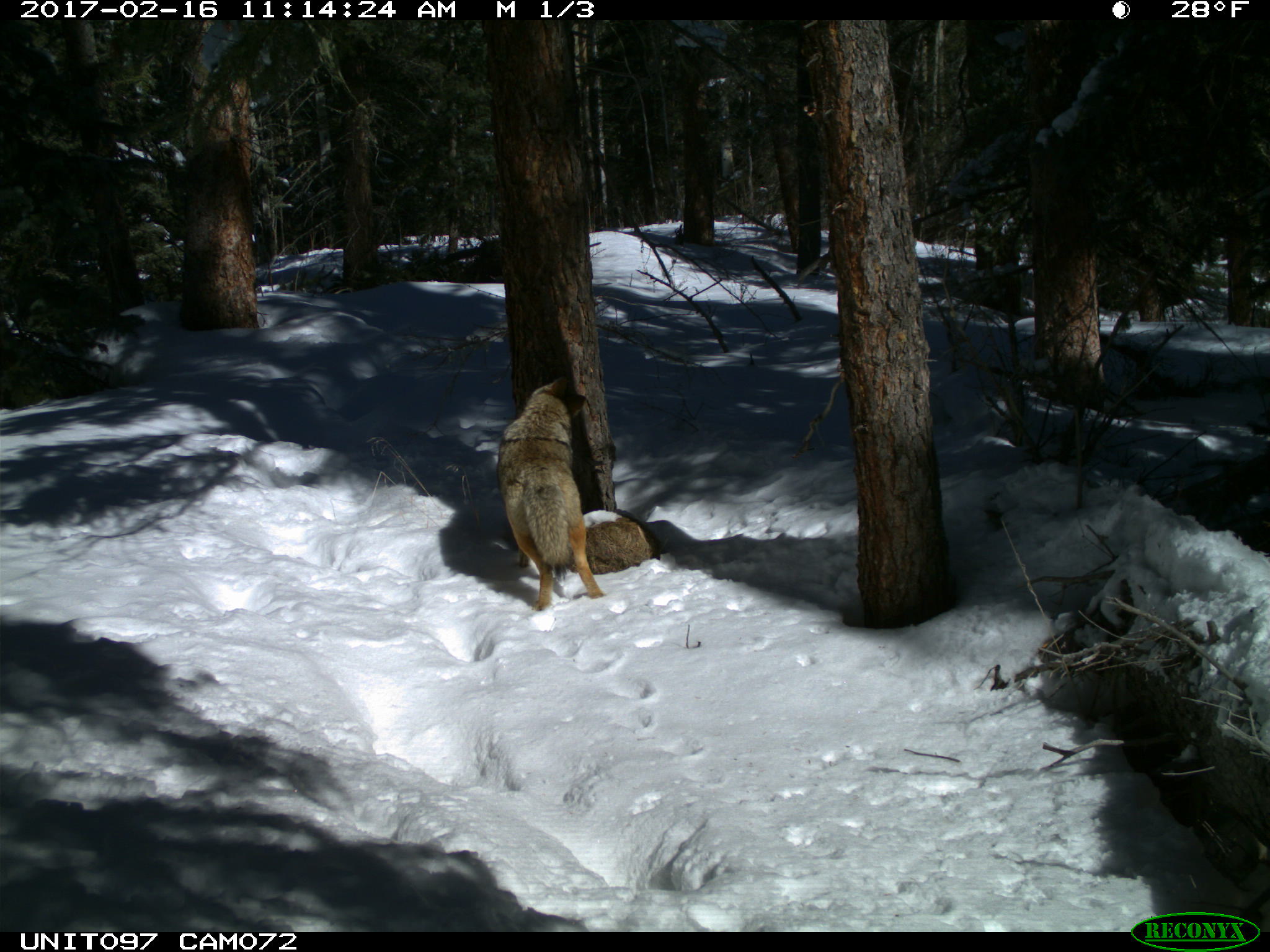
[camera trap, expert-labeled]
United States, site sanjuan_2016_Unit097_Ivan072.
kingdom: Animalia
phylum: Chordata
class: Mammalia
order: Carnivora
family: Canidae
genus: Canis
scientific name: Canis latrans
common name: coyote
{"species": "Canis latrans (coyote)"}